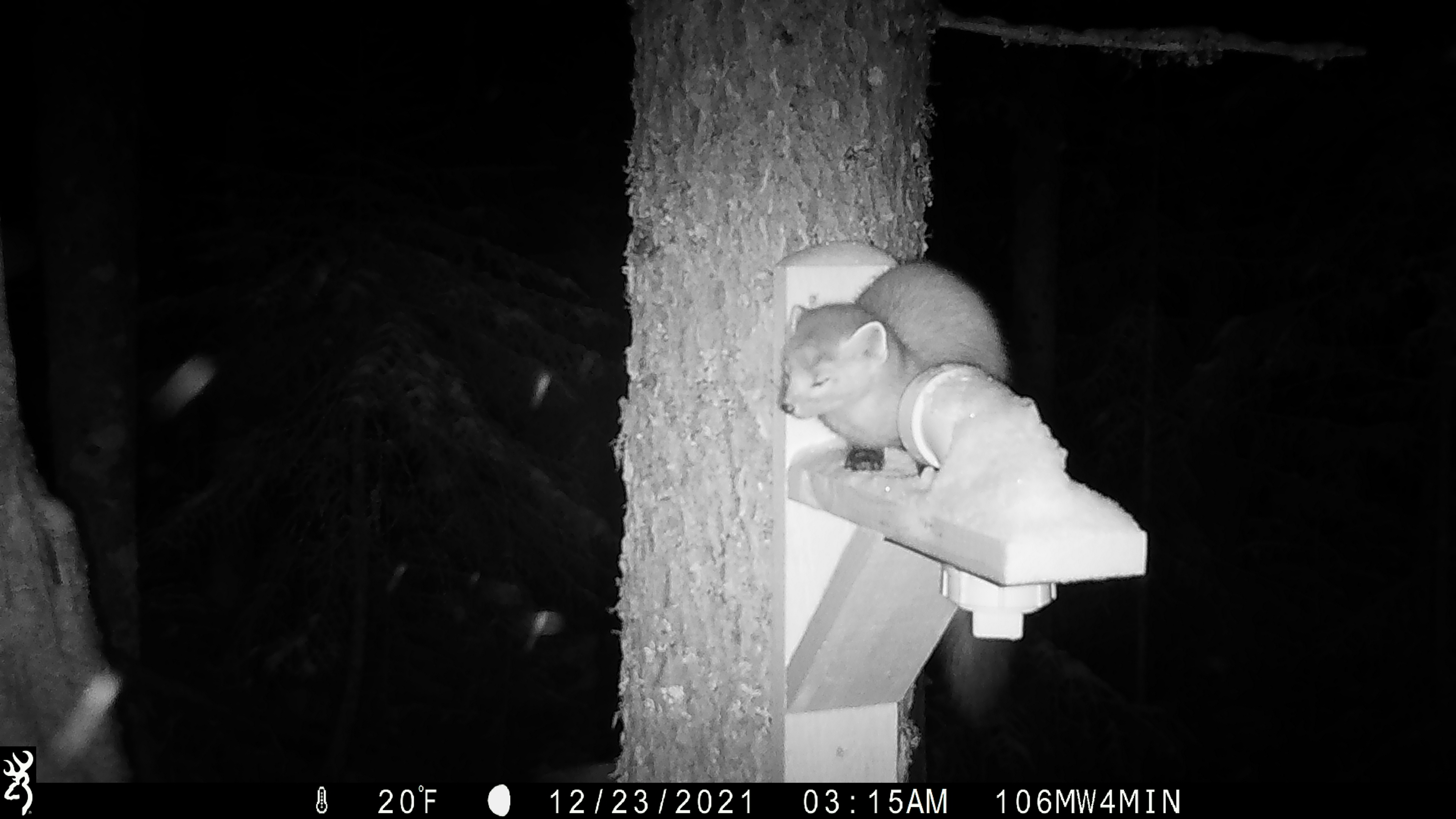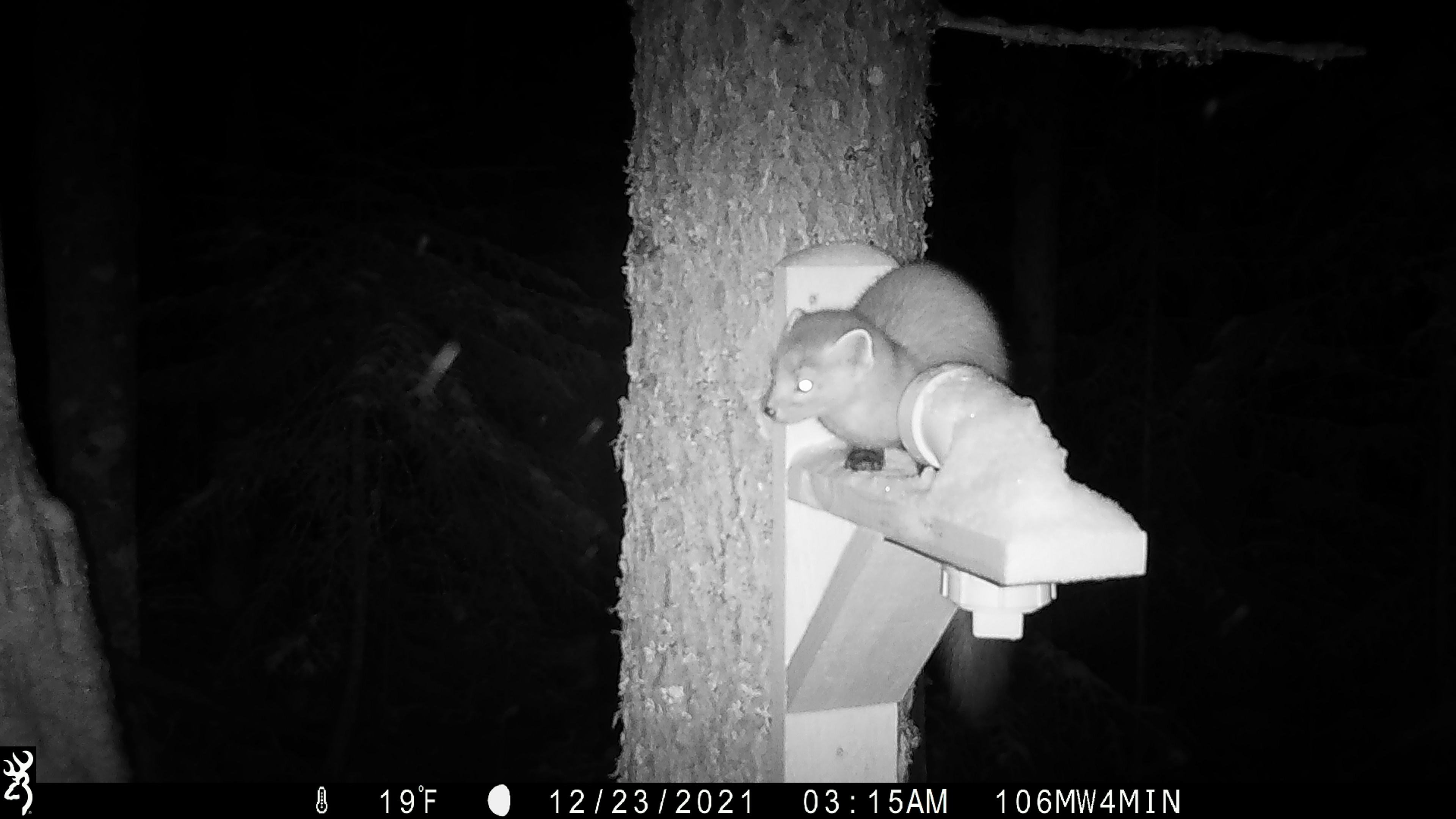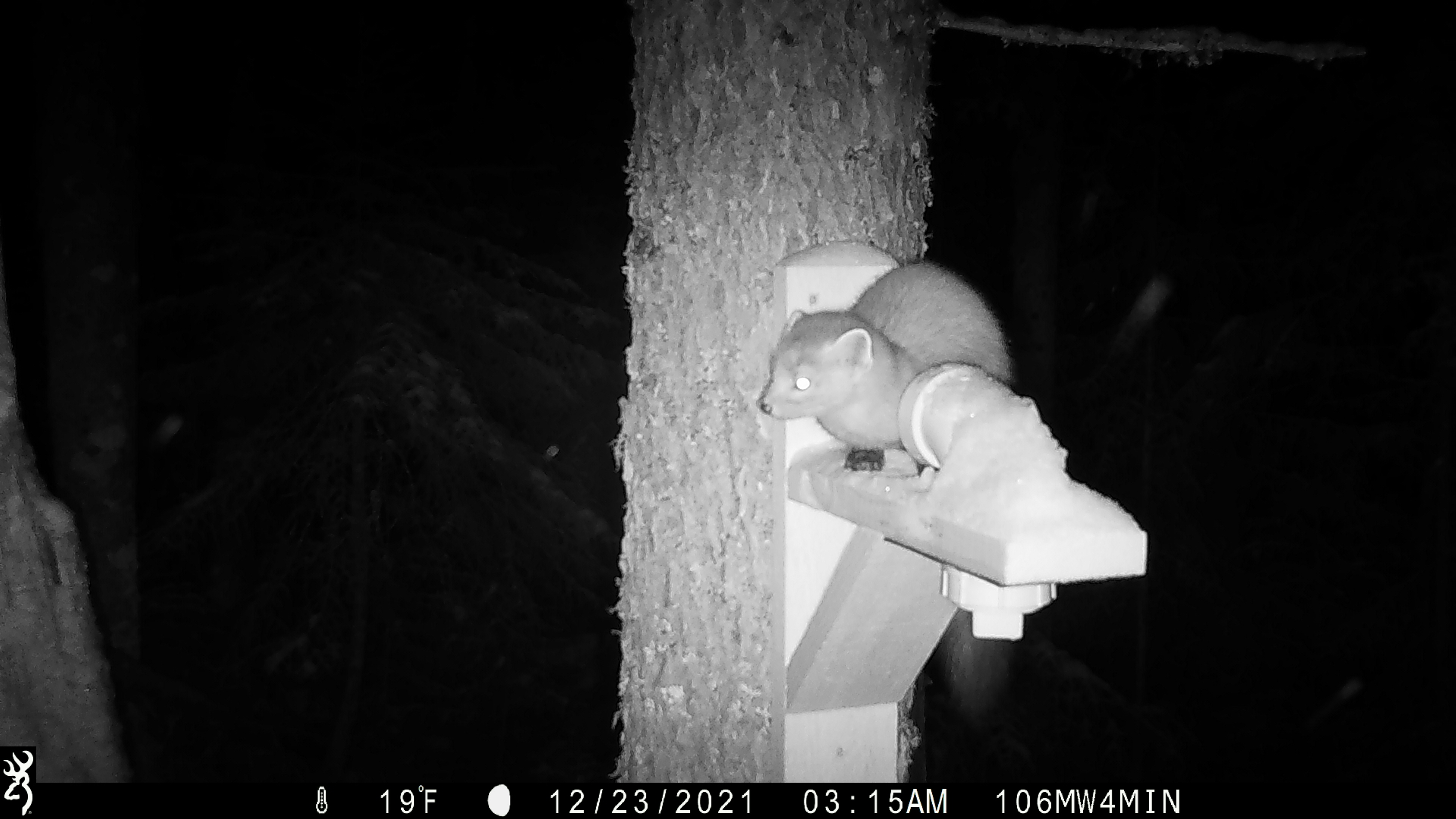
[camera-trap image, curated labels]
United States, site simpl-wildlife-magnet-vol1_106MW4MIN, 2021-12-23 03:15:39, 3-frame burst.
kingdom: Animalia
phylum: Chordata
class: Mammalia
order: Carnivora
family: Mustelidae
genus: Martes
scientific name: Martes americana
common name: american marten